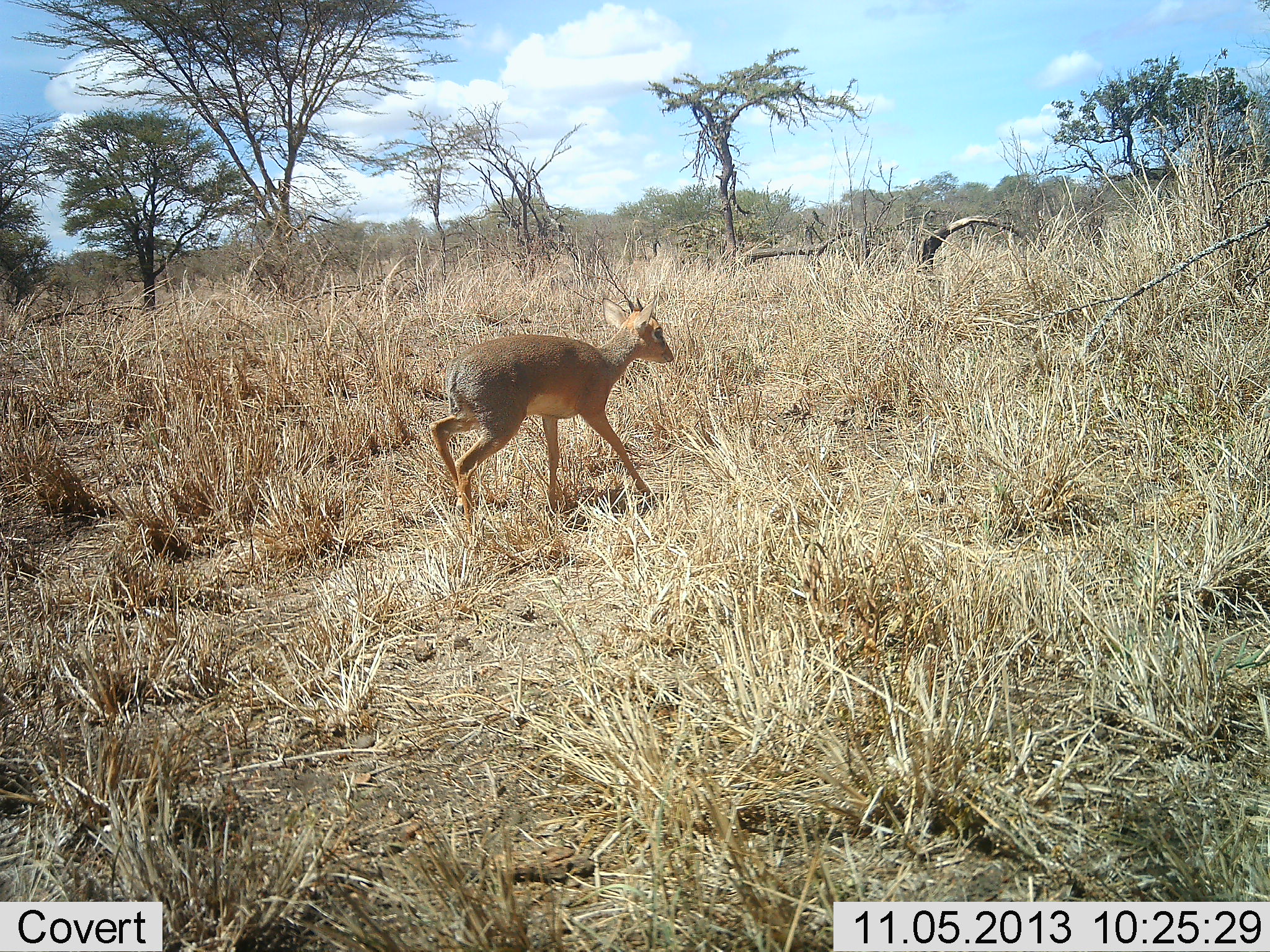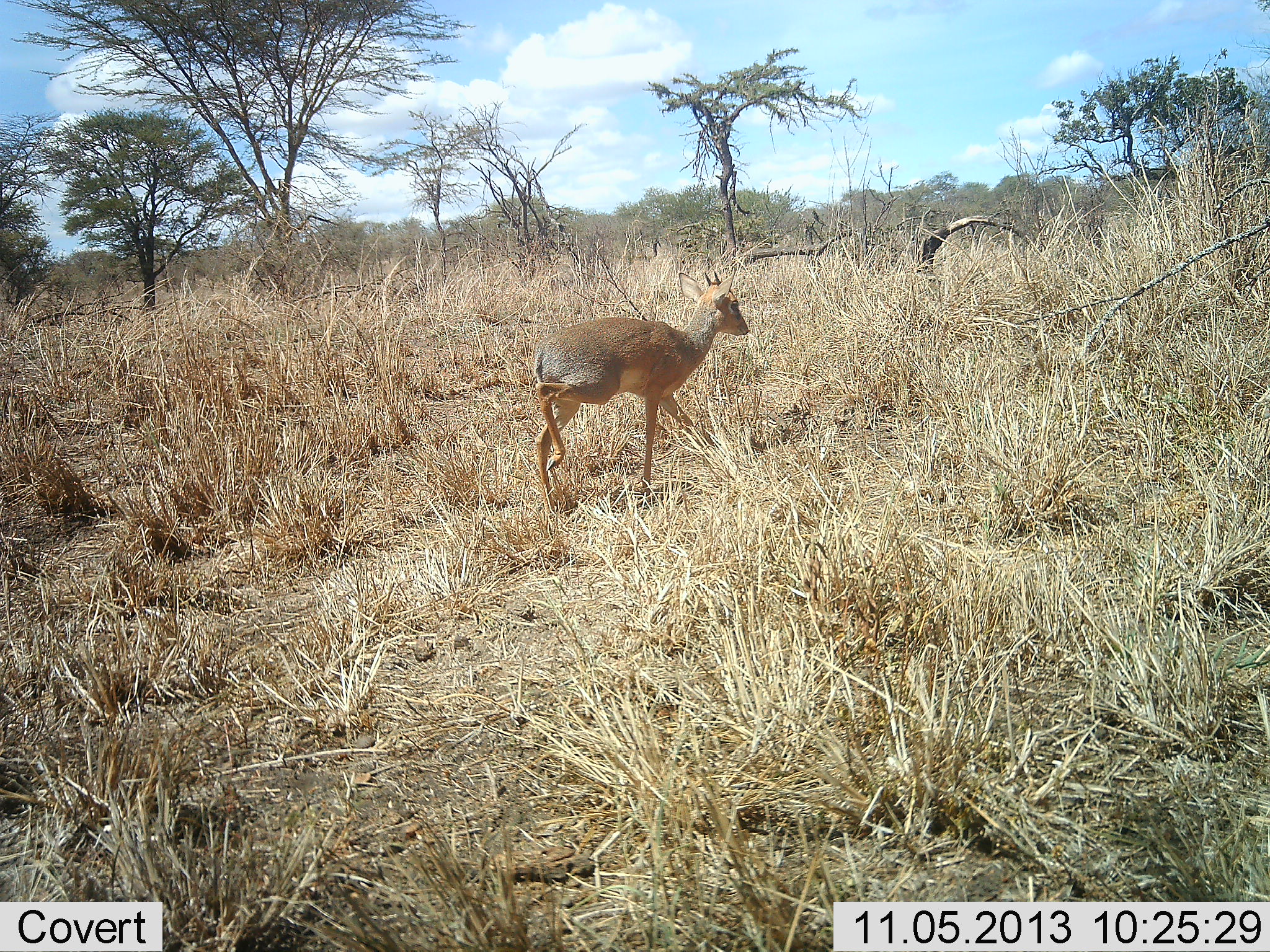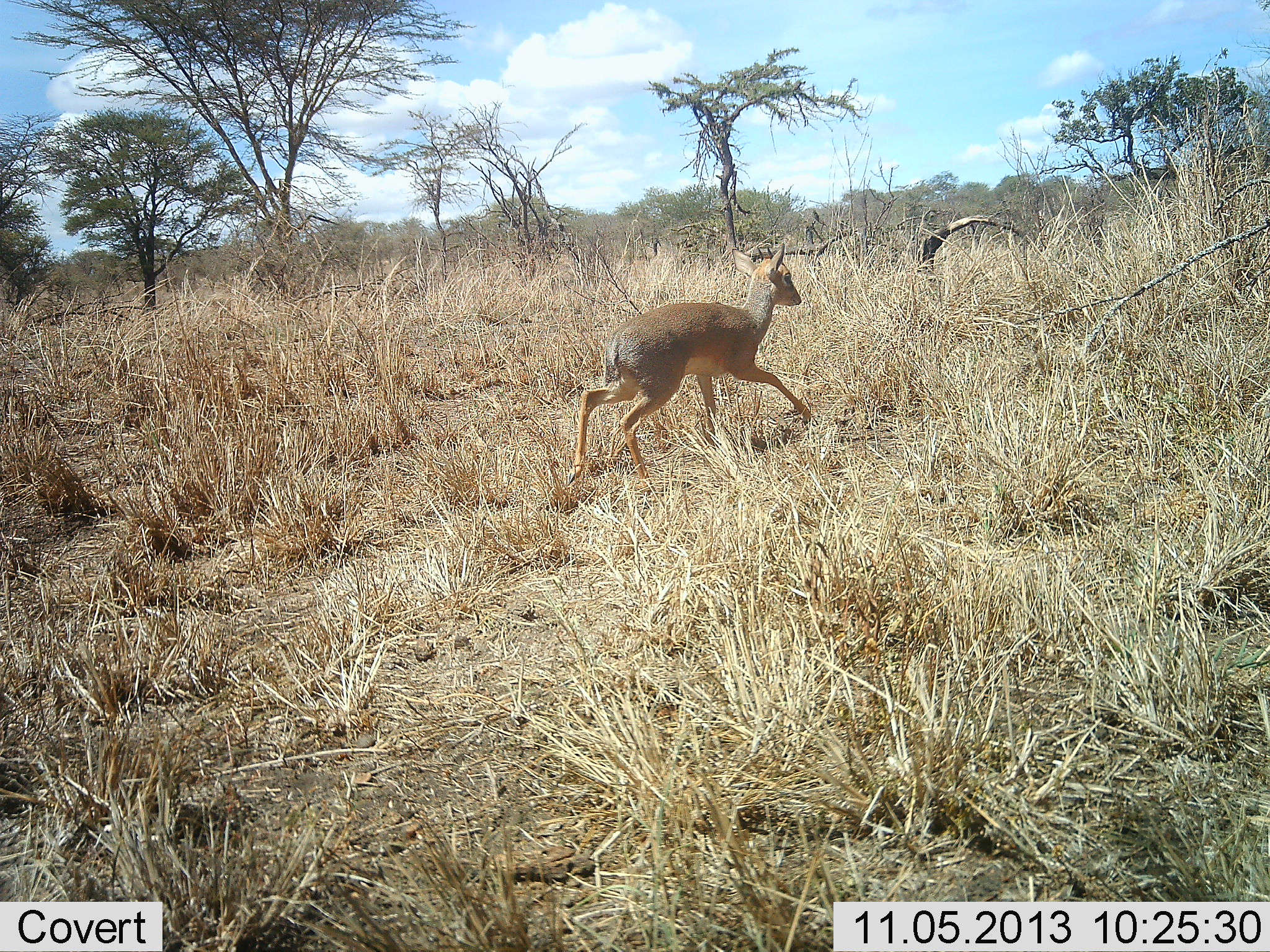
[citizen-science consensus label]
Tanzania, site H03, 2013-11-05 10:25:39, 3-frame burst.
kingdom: Animalia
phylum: Chordata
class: Mammalia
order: Artiodactyla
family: Bovidae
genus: Madoqua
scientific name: Madoqua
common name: dikdik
Dikdik (Madoqua), count 1. Behavior (volunteer vote fractions): standing 0%, resting 0%, moving 100%, interacting 0%. Young present (vote fraction): 0%. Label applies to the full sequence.